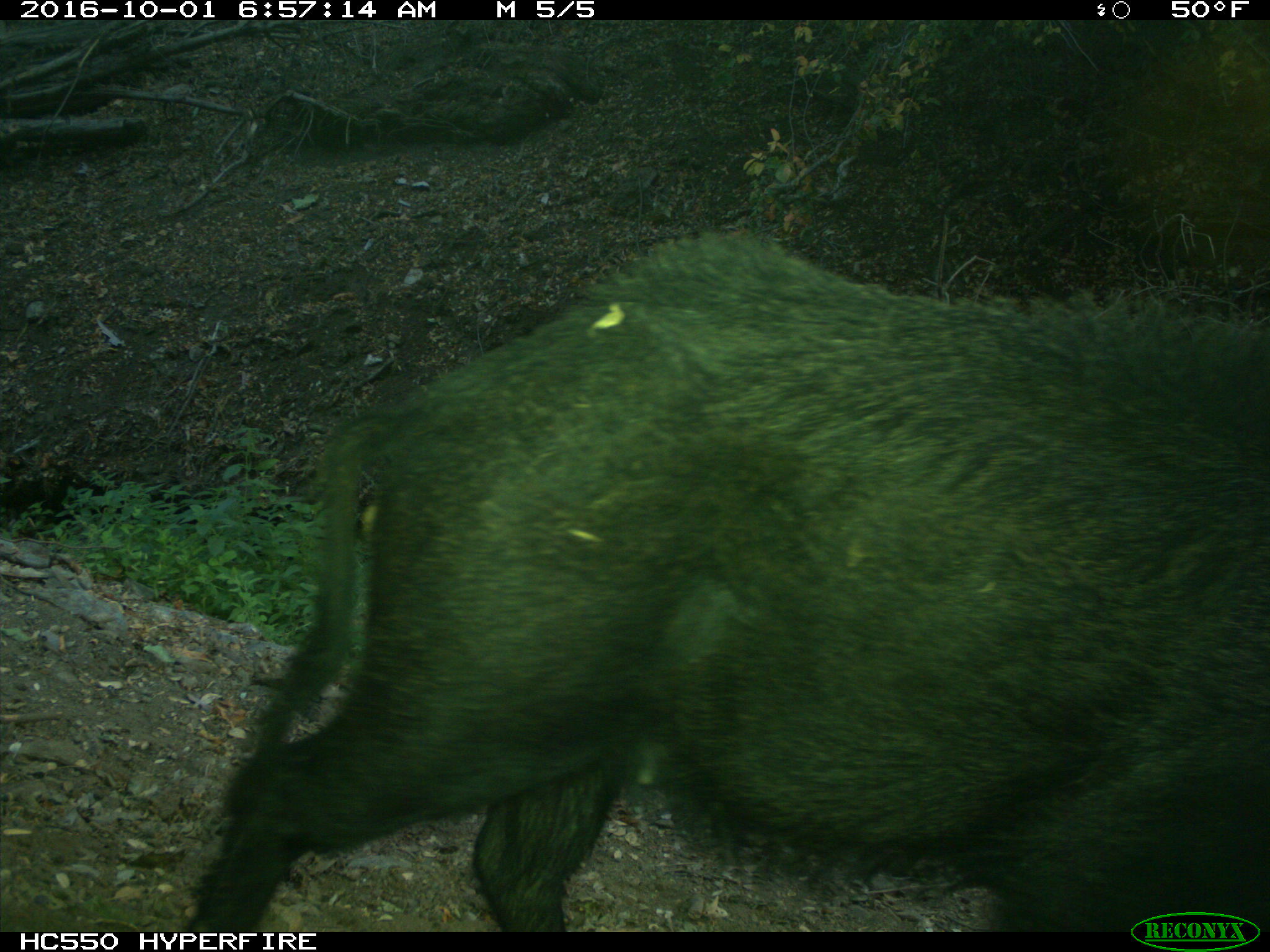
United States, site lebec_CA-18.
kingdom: Animalia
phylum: Chordata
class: Mammalia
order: Artiodactyla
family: Suidae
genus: Sus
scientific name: Sus scrofa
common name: wild boar